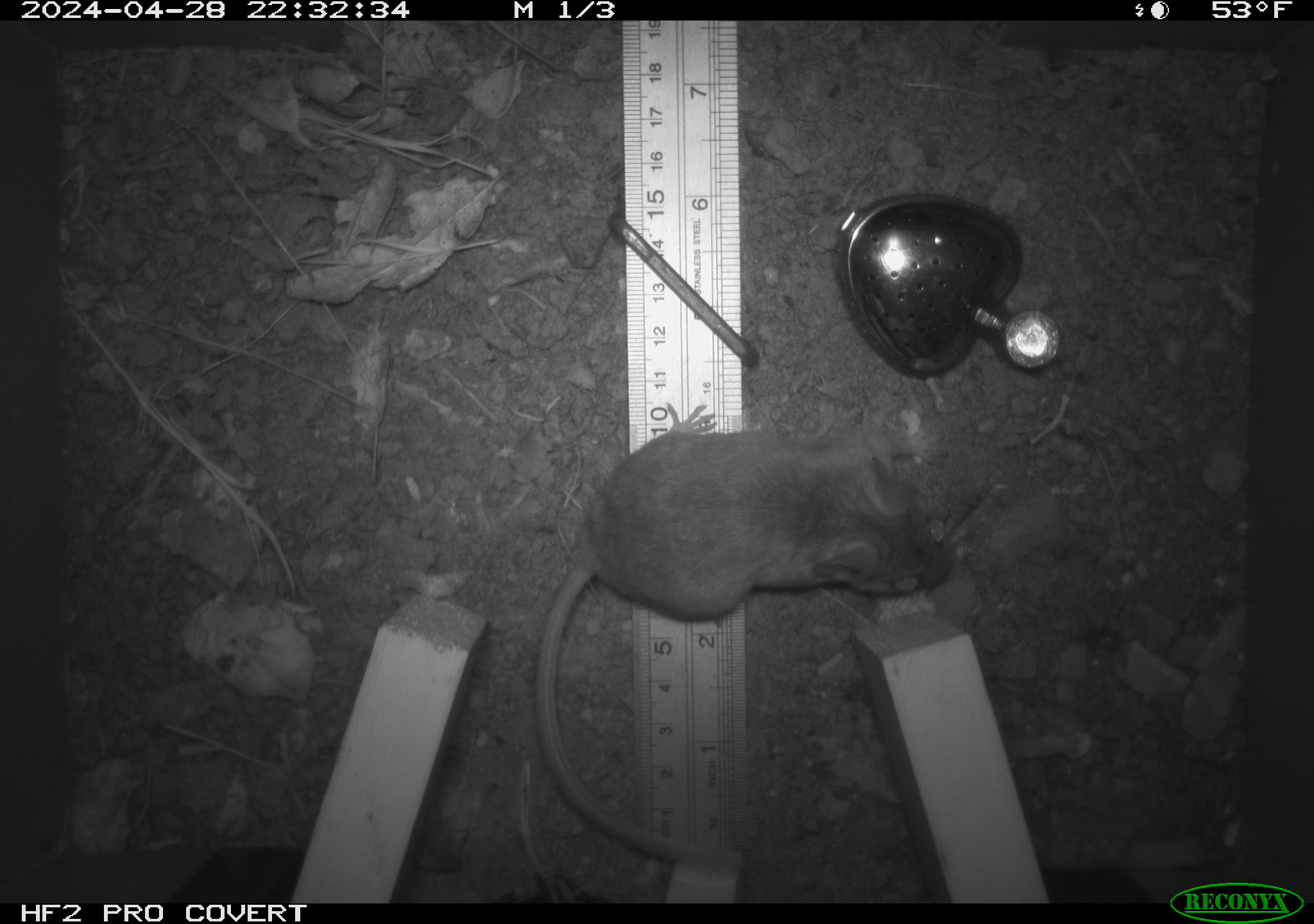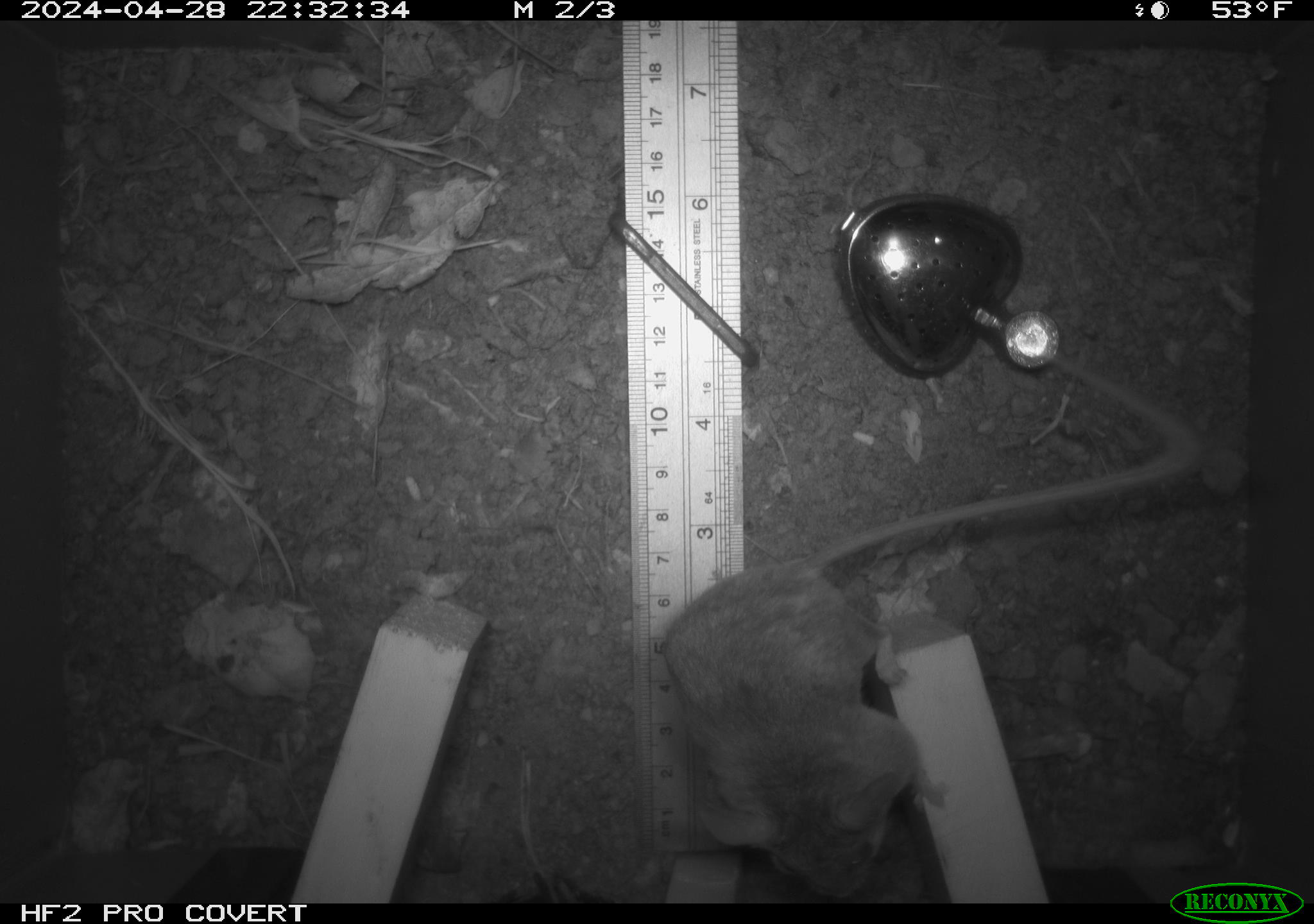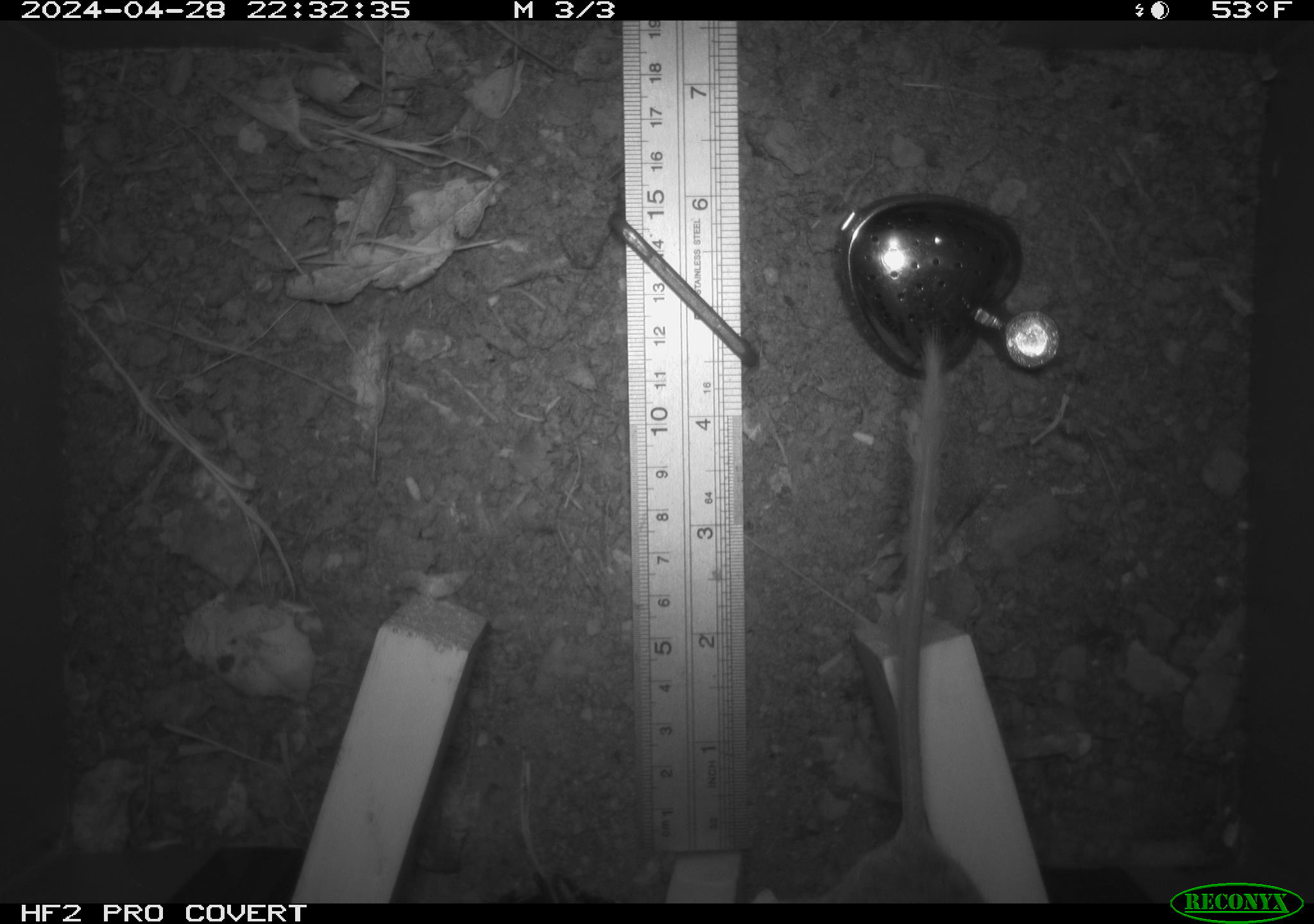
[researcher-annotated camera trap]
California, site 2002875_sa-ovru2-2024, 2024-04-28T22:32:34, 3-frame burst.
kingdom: Animalia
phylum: Chordata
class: Mammalia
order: Rodentia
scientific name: Rodentia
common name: rodent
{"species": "rodent (Rodentia)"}